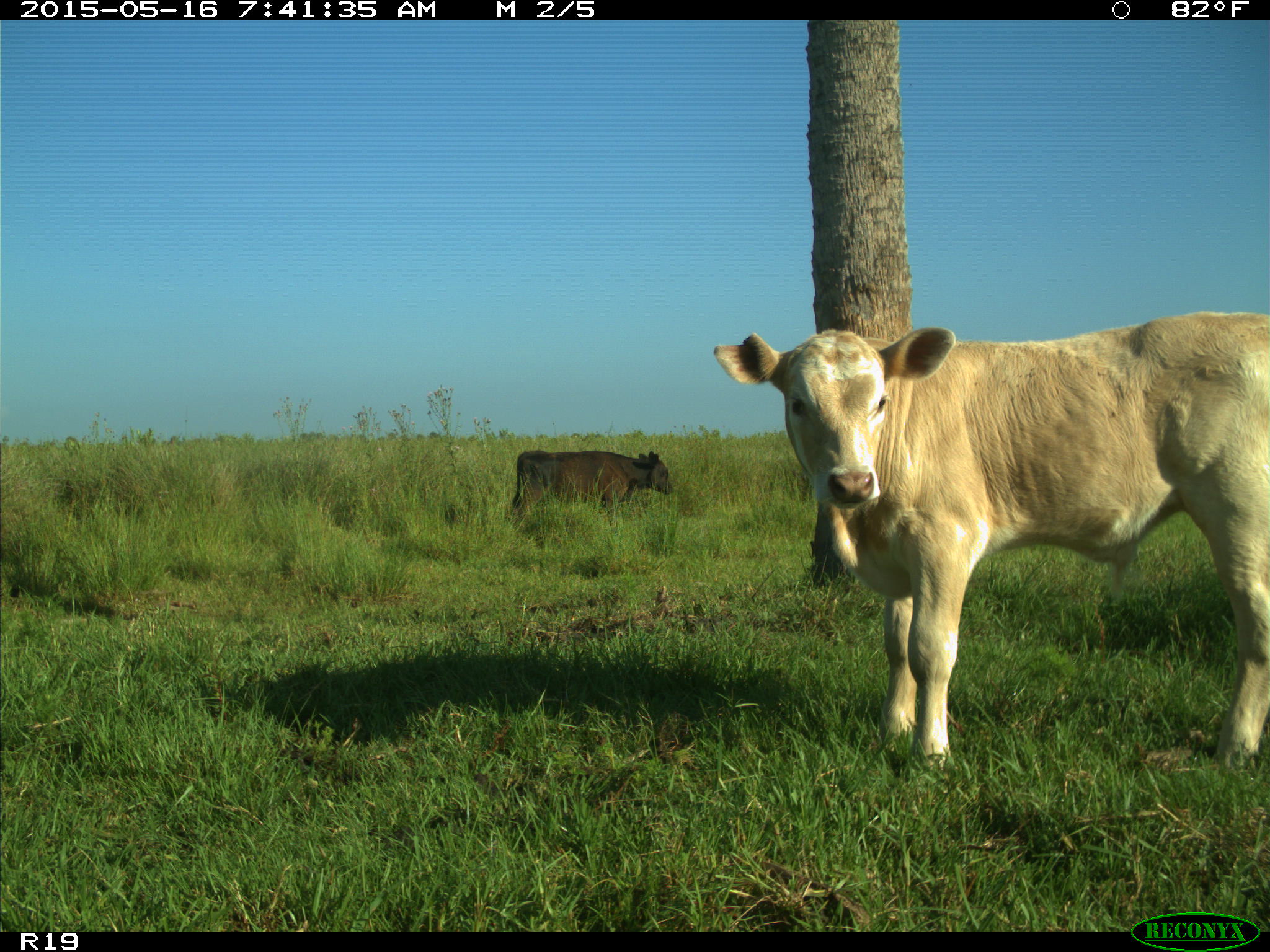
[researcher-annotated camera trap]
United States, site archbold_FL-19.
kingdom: Animalia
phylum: Chordata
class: Mammalia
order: Artiodactyla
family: Bovidae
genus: Bos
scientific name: Bos taurus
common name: domestic cow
Bos taurus (domestic cow).